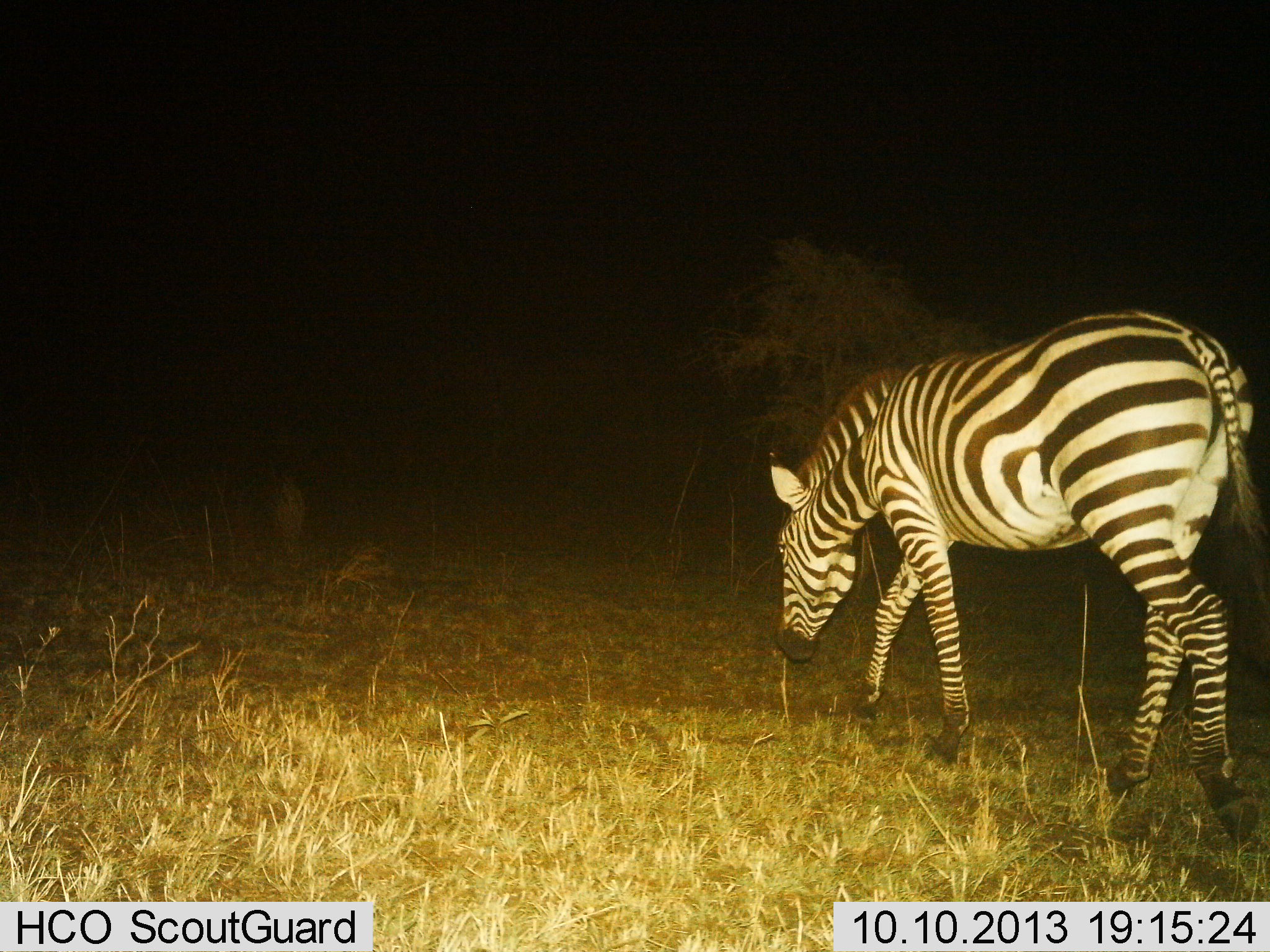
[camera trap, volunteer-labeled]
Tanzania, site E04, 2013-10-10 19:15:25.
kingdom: Animalia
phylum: Chordata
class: Mammalia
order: Perissodactyla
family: Equidae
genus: Equus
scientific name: Equus quagga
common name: plains zebra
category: zebra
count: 1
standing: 10%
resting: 0%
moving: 59%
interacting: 0%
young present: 0%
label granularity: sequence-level